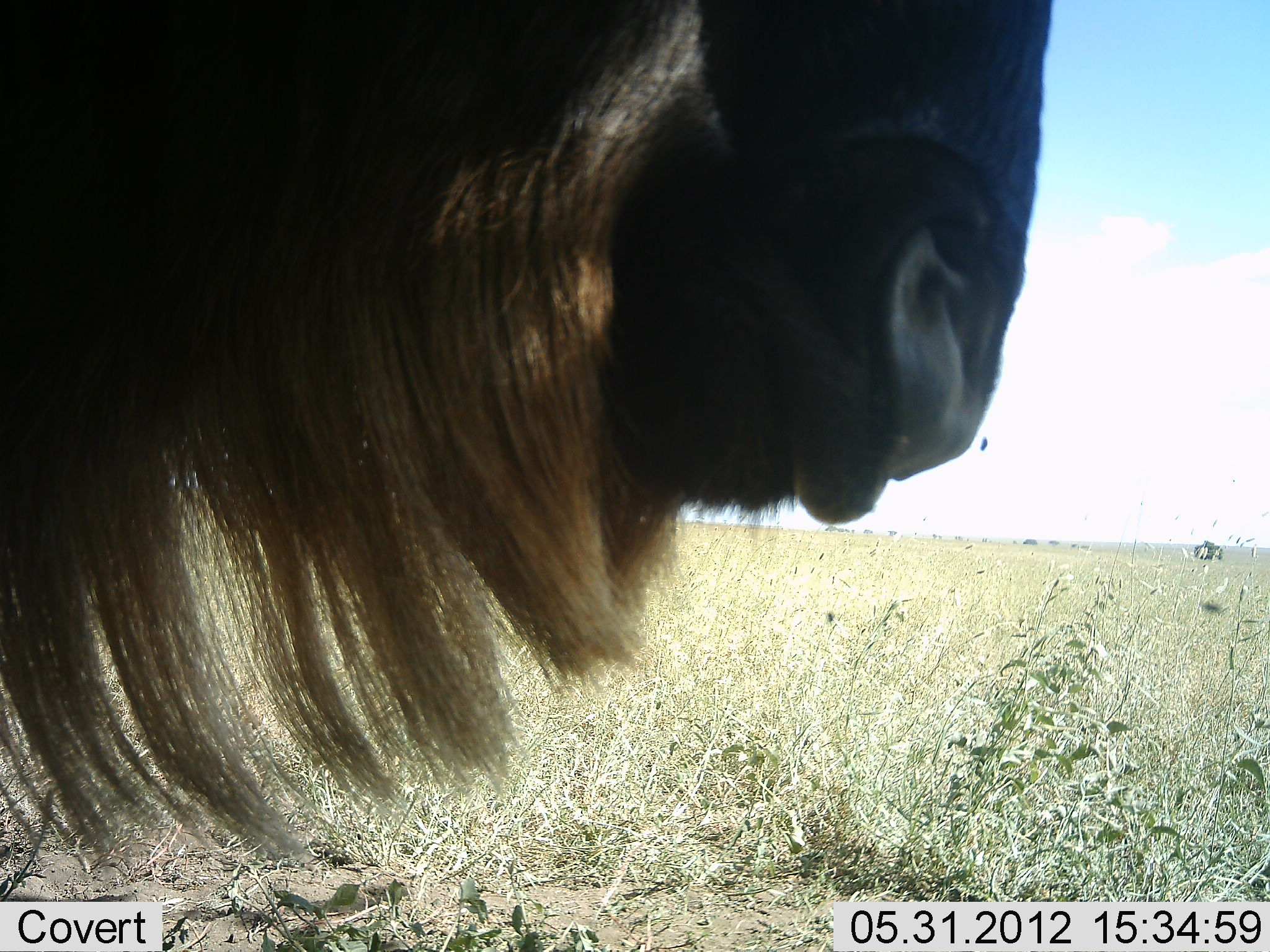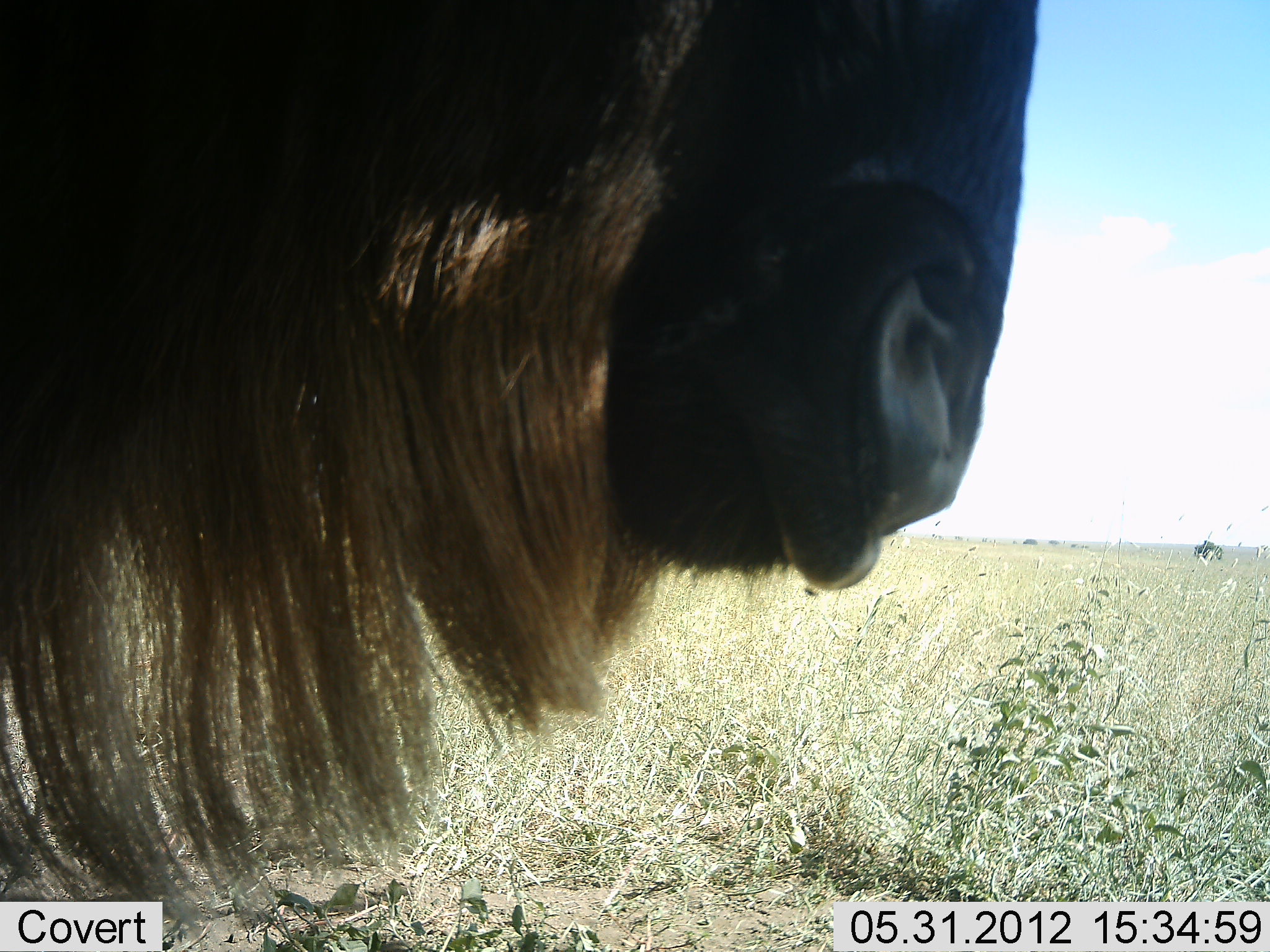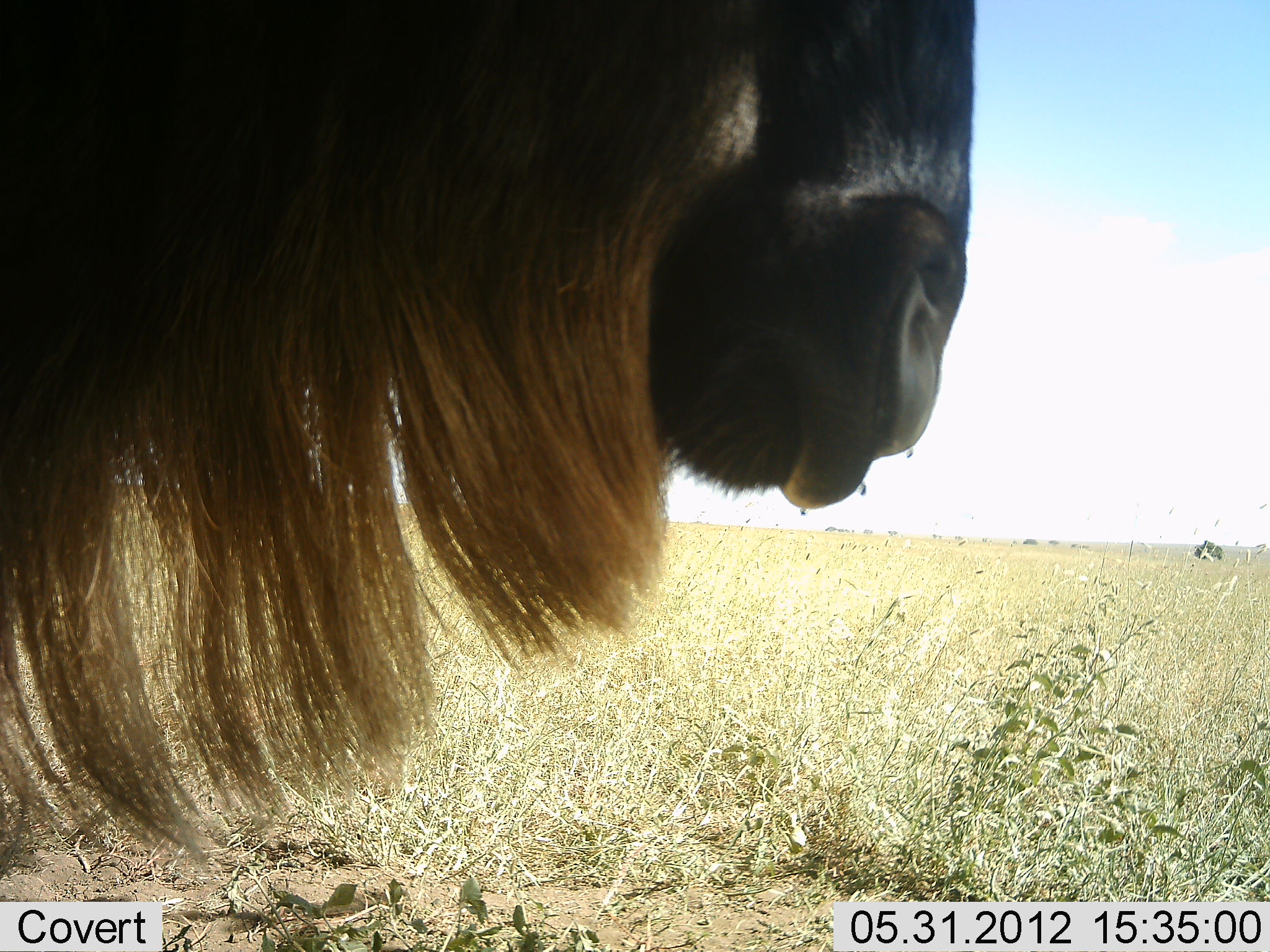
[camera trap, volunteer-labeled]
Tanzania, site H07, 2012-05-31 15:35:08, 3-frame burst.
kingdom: Animalia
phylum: Chordata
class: Mammalia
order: Artiodactyla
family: Bovidae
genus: Connochaetes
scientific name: Connochaetes taurinus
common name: blue wildebeest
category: wildebeest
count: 1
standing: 100%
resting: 0%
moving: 0%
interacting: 9%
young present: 0%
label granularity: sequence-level